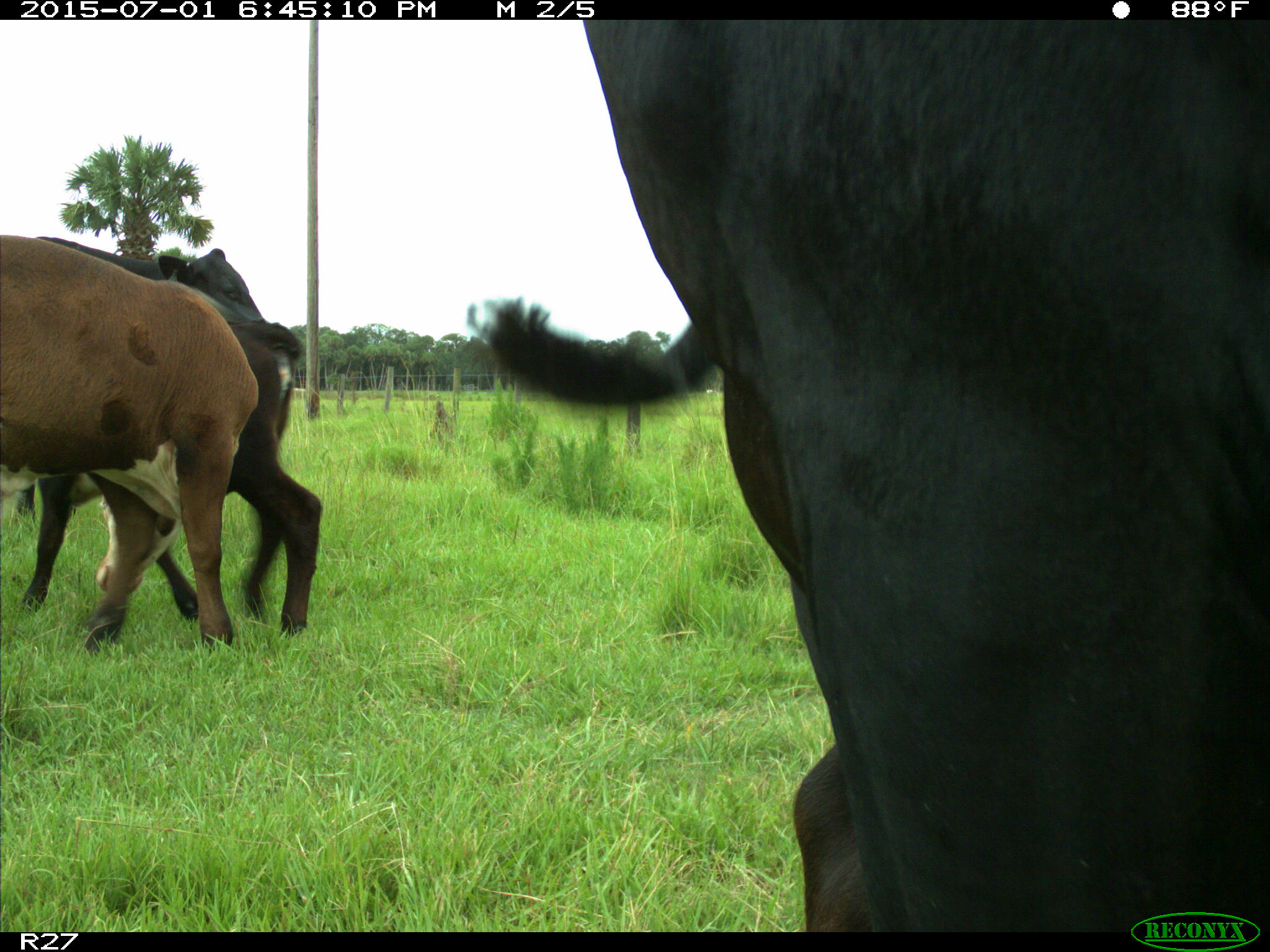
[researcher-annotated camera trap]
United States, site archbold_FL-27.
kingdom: Animalia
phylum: Chordata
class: Mammalia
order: Artiodactyla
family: Bovidae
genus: Bos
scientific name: Bos taurus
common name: domestic cow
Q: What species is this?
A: Bos taurus (domestic cow).